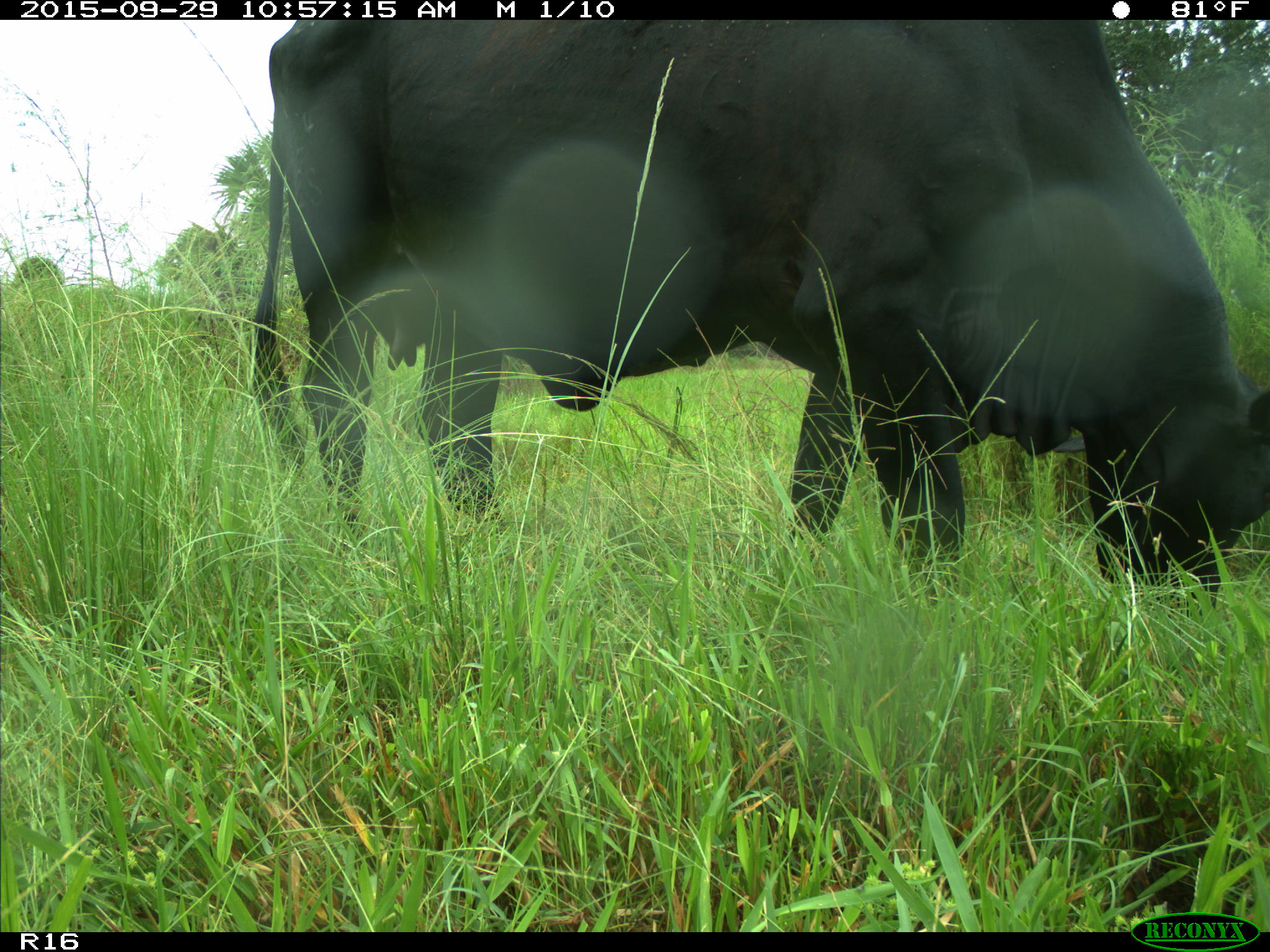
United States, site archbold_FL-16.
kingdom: Animalia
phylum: Chordata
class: Mammalia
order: Artiodactyla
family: Bovidae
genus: Bos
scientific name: Bos taurus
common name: domestic cow